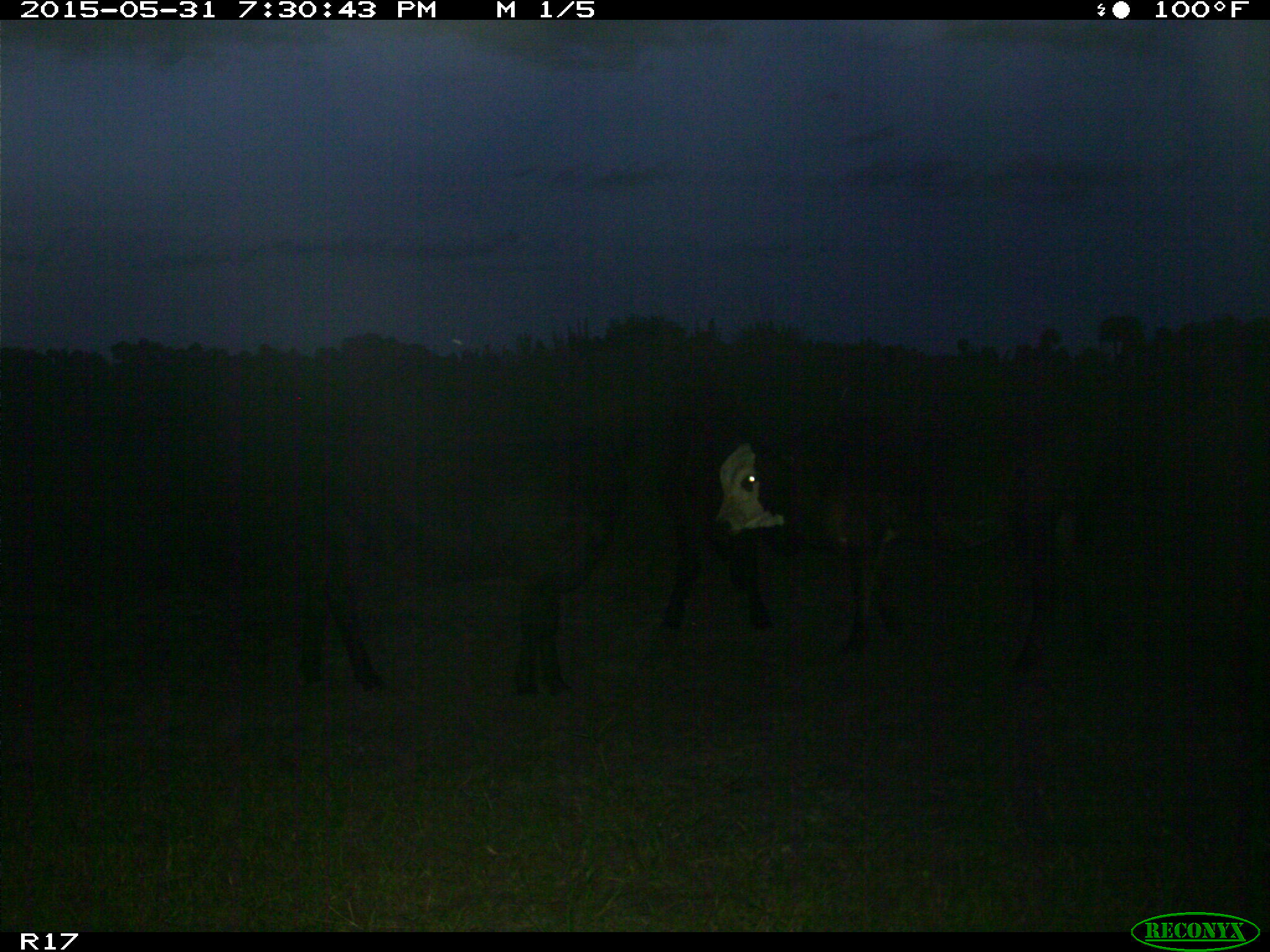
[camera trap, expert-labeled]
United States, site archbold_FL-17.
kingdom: Animalia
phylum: Chordata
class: Mammalia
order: Artiodactyla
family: Bovidae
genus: Bos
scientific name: Bos taurus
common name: domestic cow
Bos taurus (domestic cow).